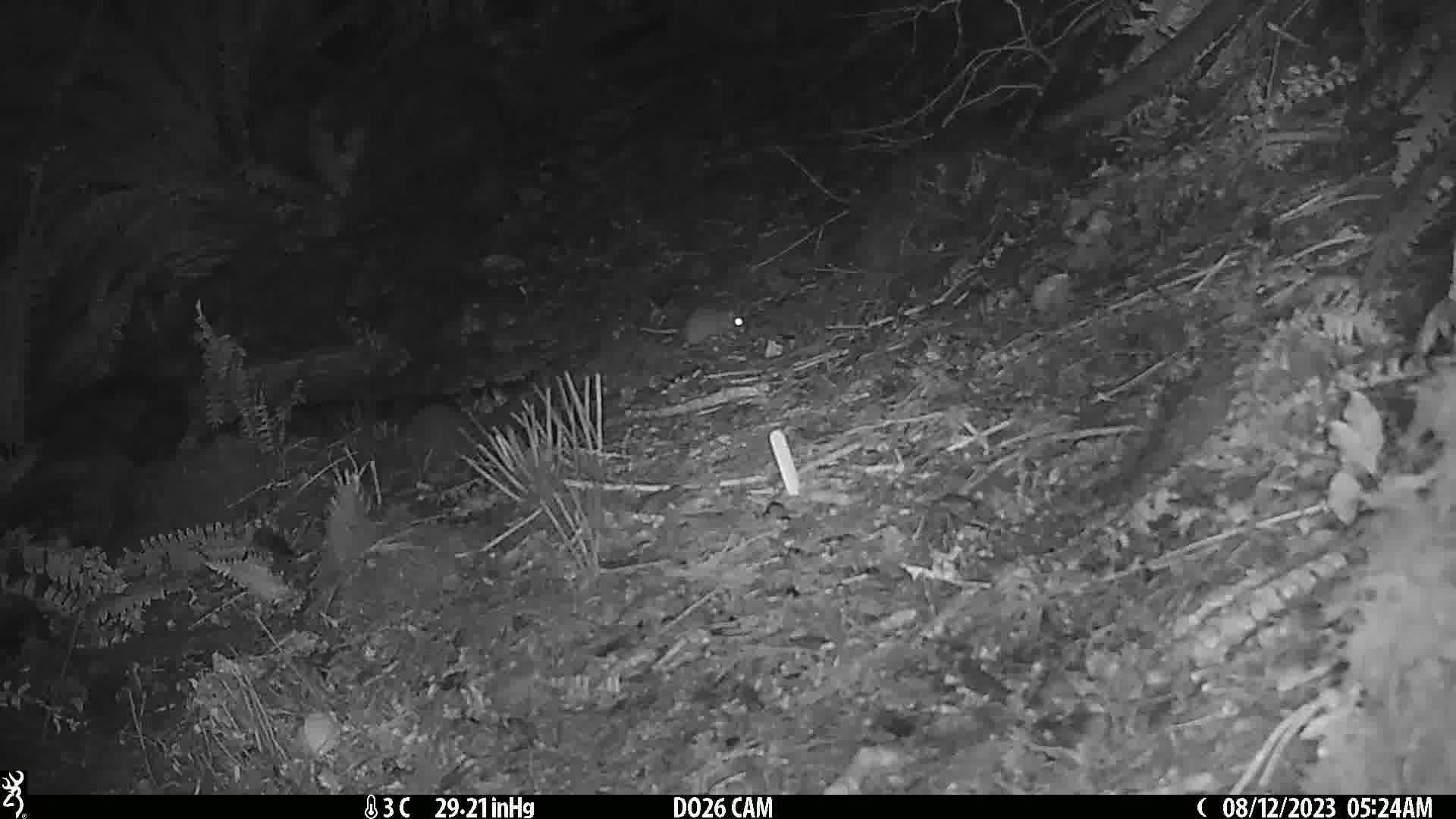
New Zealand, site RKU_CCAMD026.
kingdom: Animalia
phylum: Chordata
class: Mammalia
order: Rodentia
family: Muridae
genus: Rattus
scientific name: Rattus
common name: rat